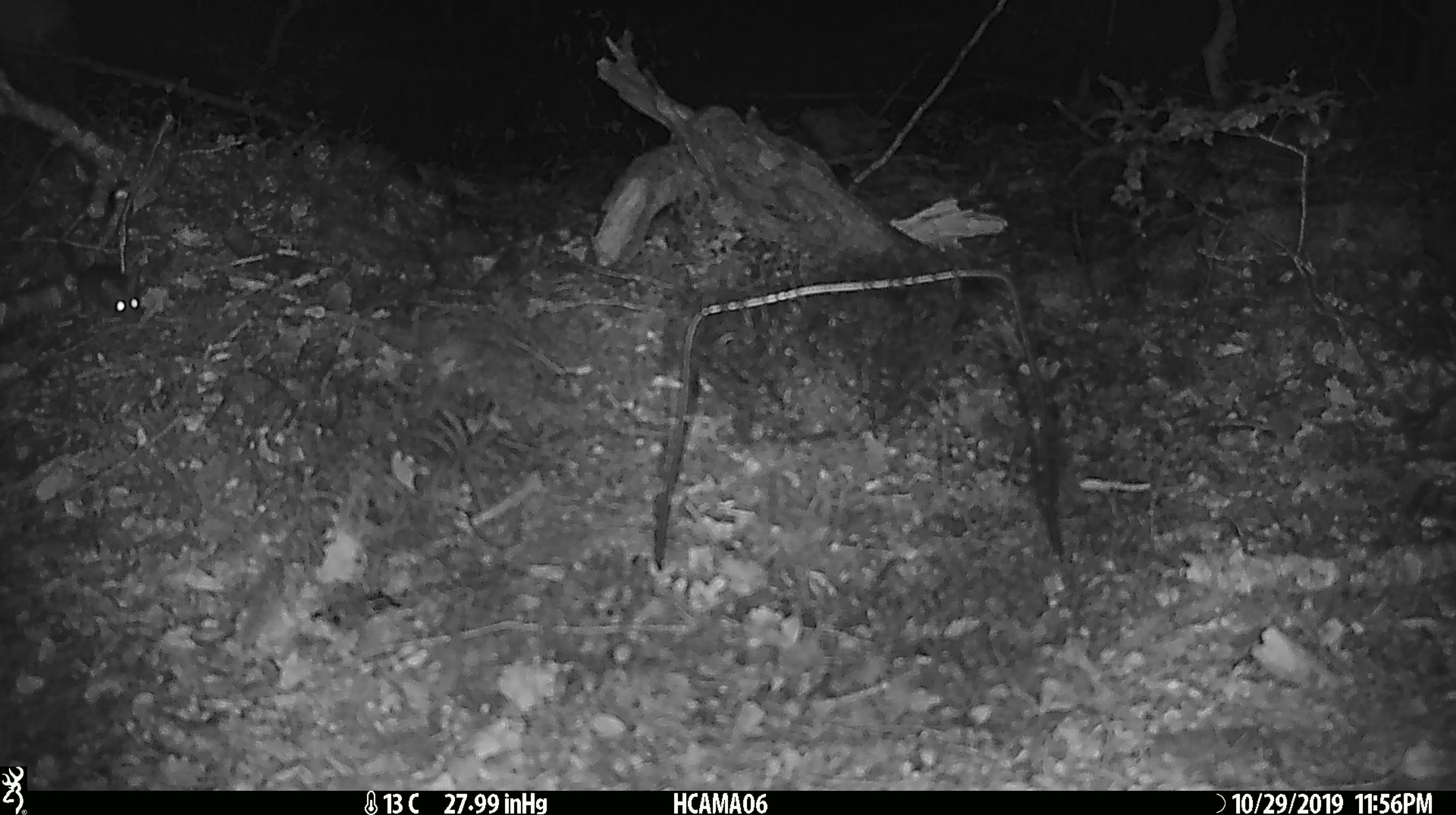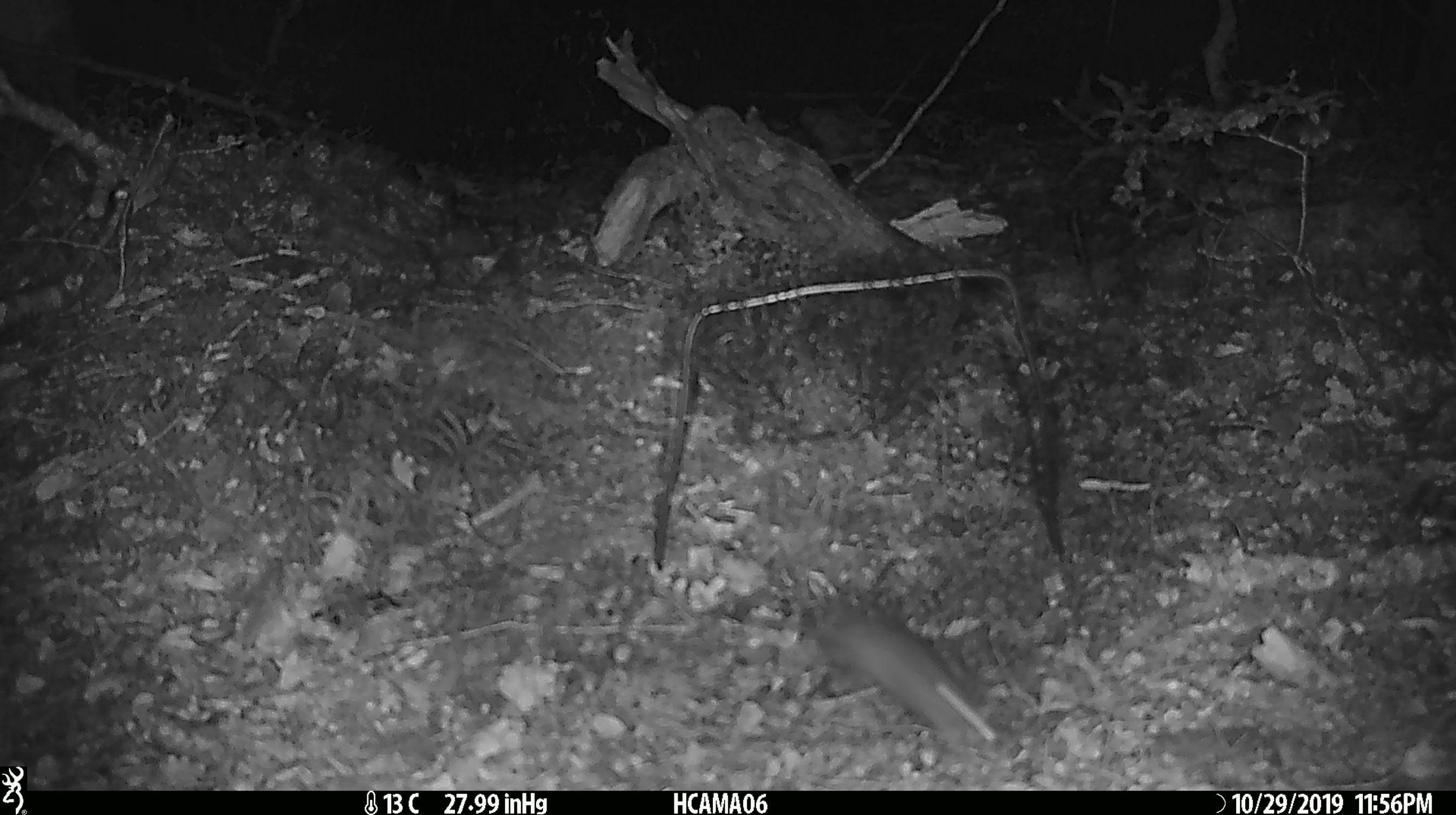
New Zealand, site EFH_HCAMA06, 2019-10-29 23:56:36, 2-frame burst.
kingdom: Animalia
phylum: Chordata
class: Mammalia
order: Rodentia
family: Muridae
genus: Mus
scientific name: Mus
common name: mouse